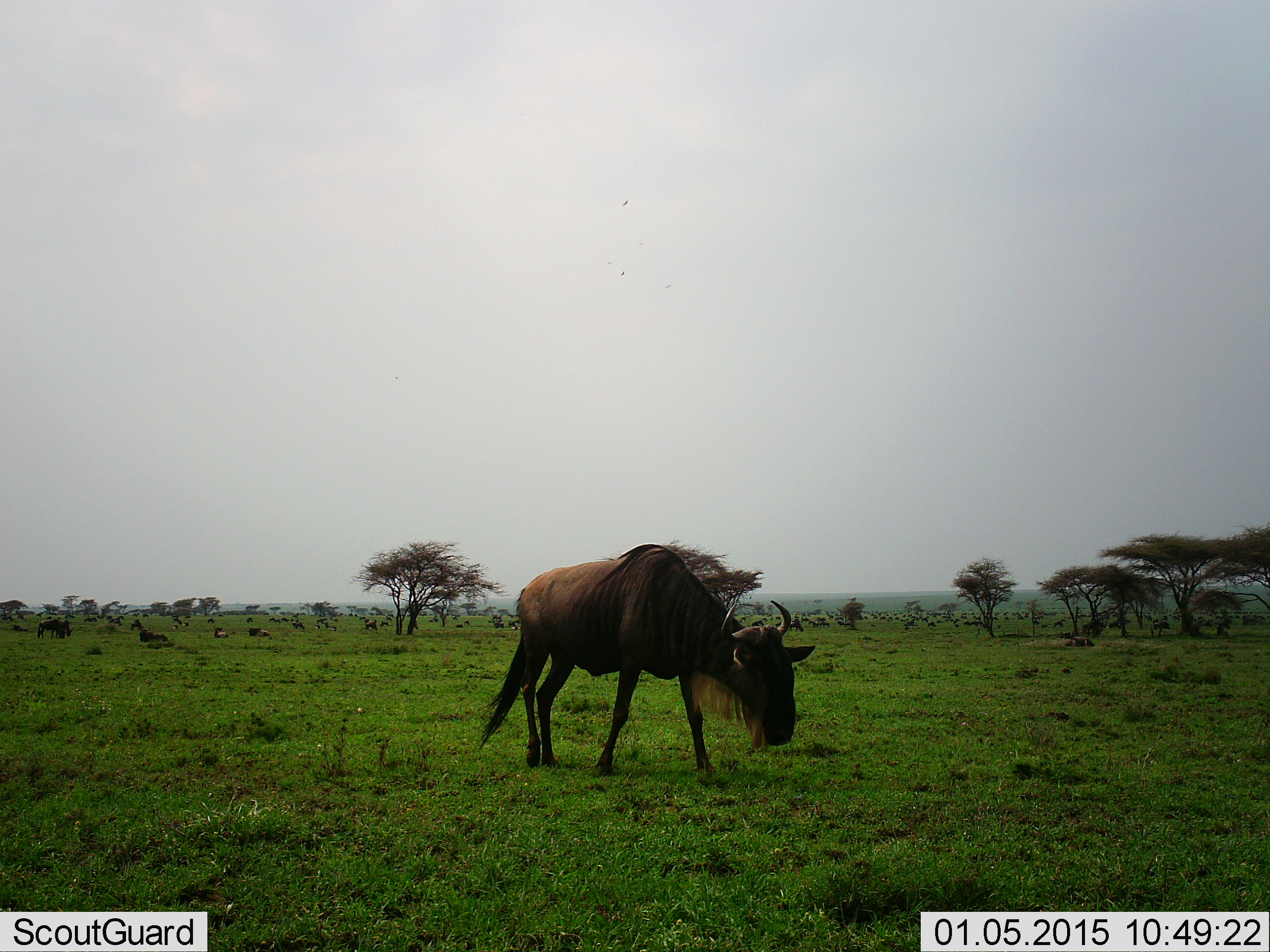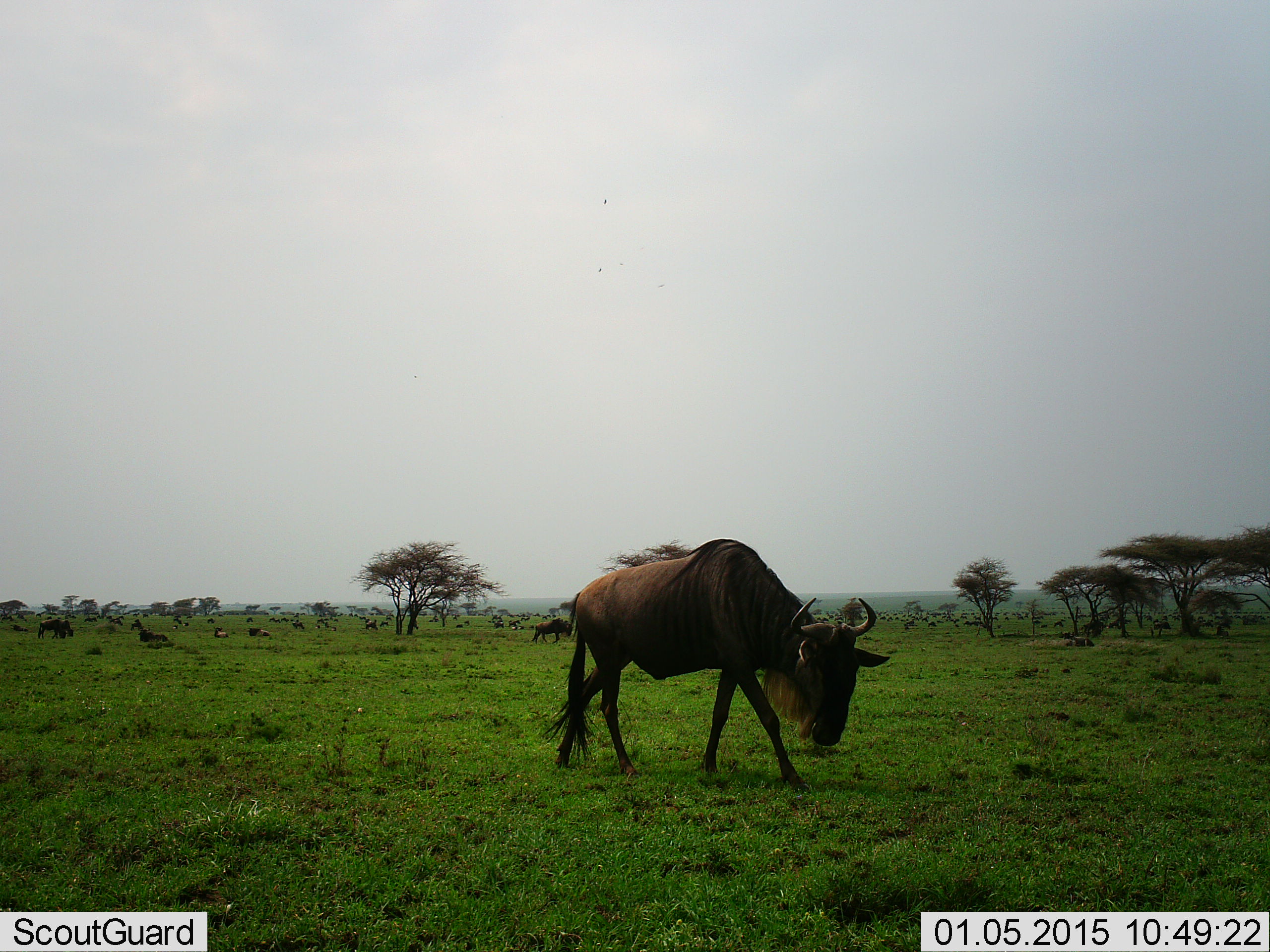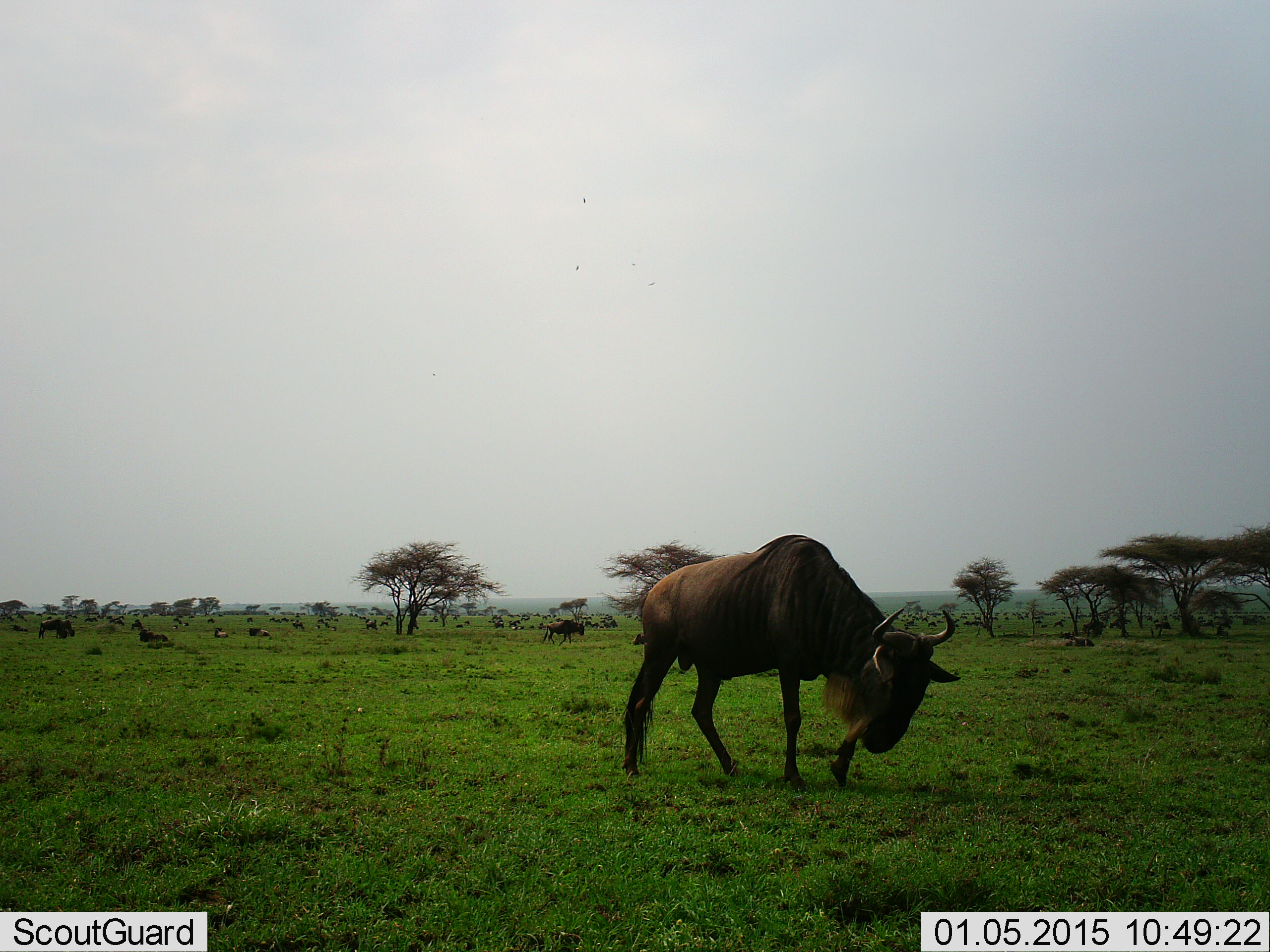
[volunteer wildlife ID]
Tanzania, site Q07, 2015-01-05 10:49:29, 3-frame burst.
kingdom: Animalia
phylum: Chordata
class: Mammalia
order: Artiodactyla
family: Bovidae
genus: Connochaetes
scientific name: Connochaetes taurinus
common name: blue wildebeest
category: wildebeest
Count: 11-50.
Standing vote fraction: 45%.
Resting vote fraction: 45%.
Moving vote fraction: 82%.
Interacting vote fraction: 0%.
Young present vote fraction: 0%.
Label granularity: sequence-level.